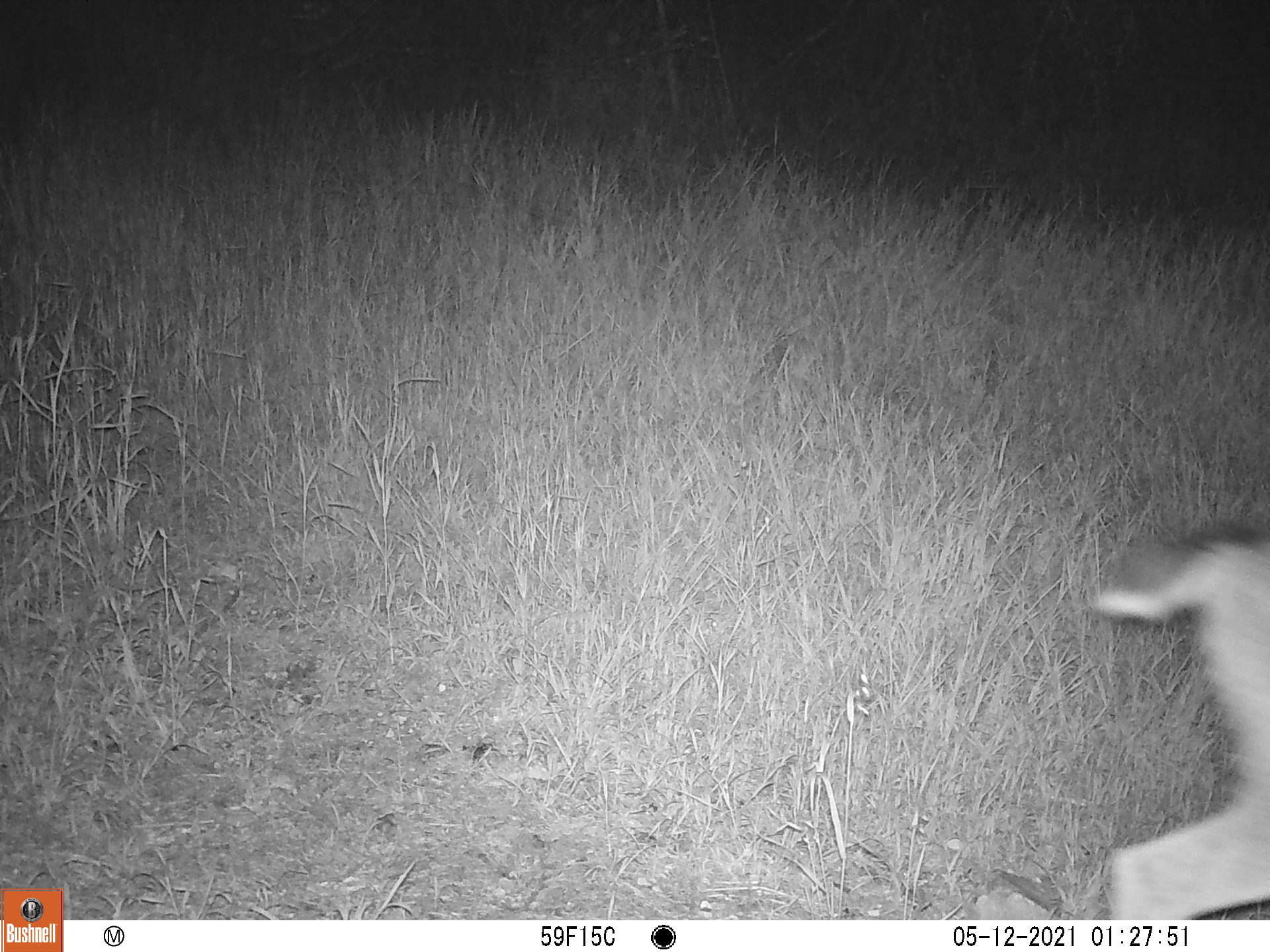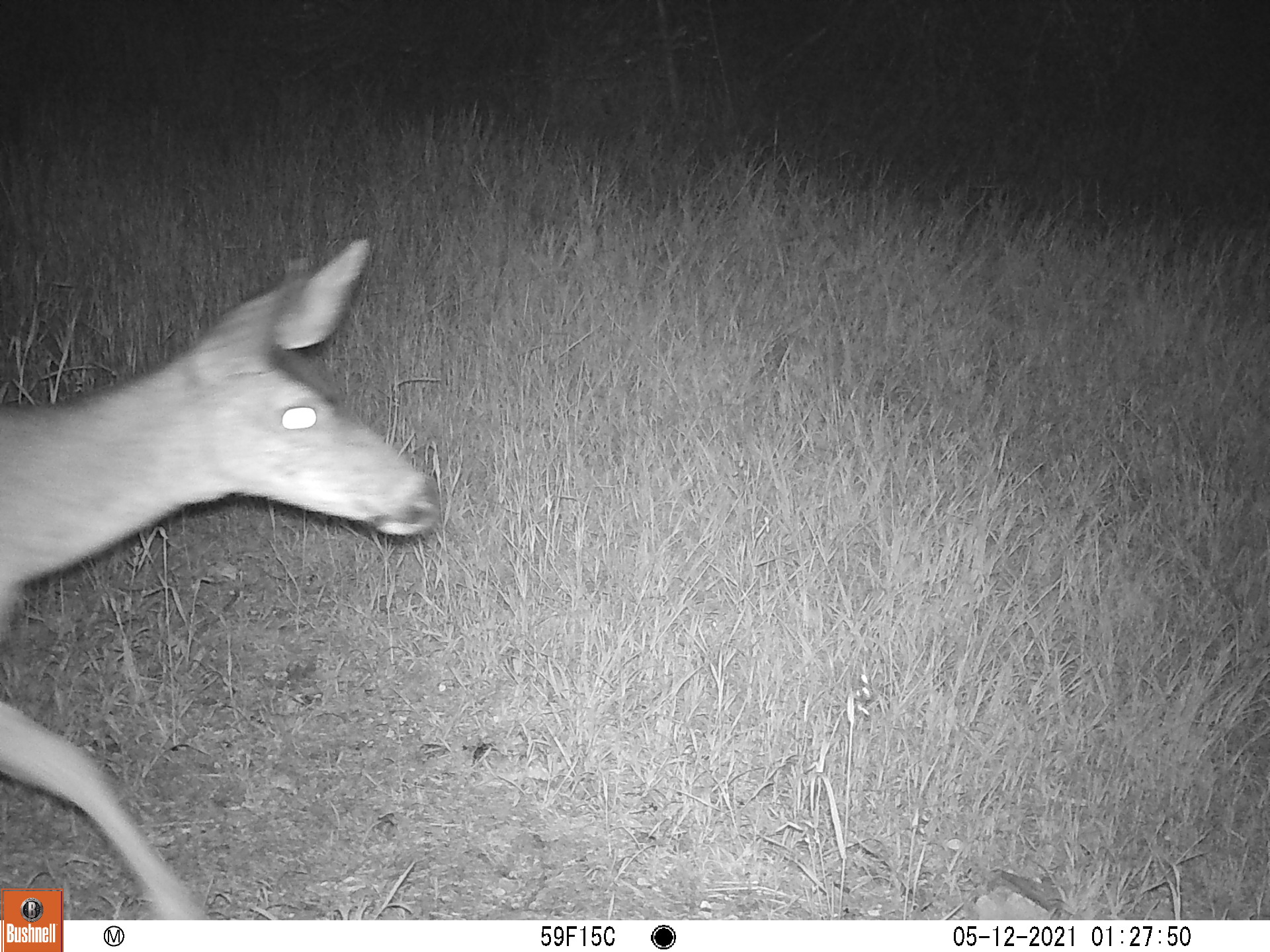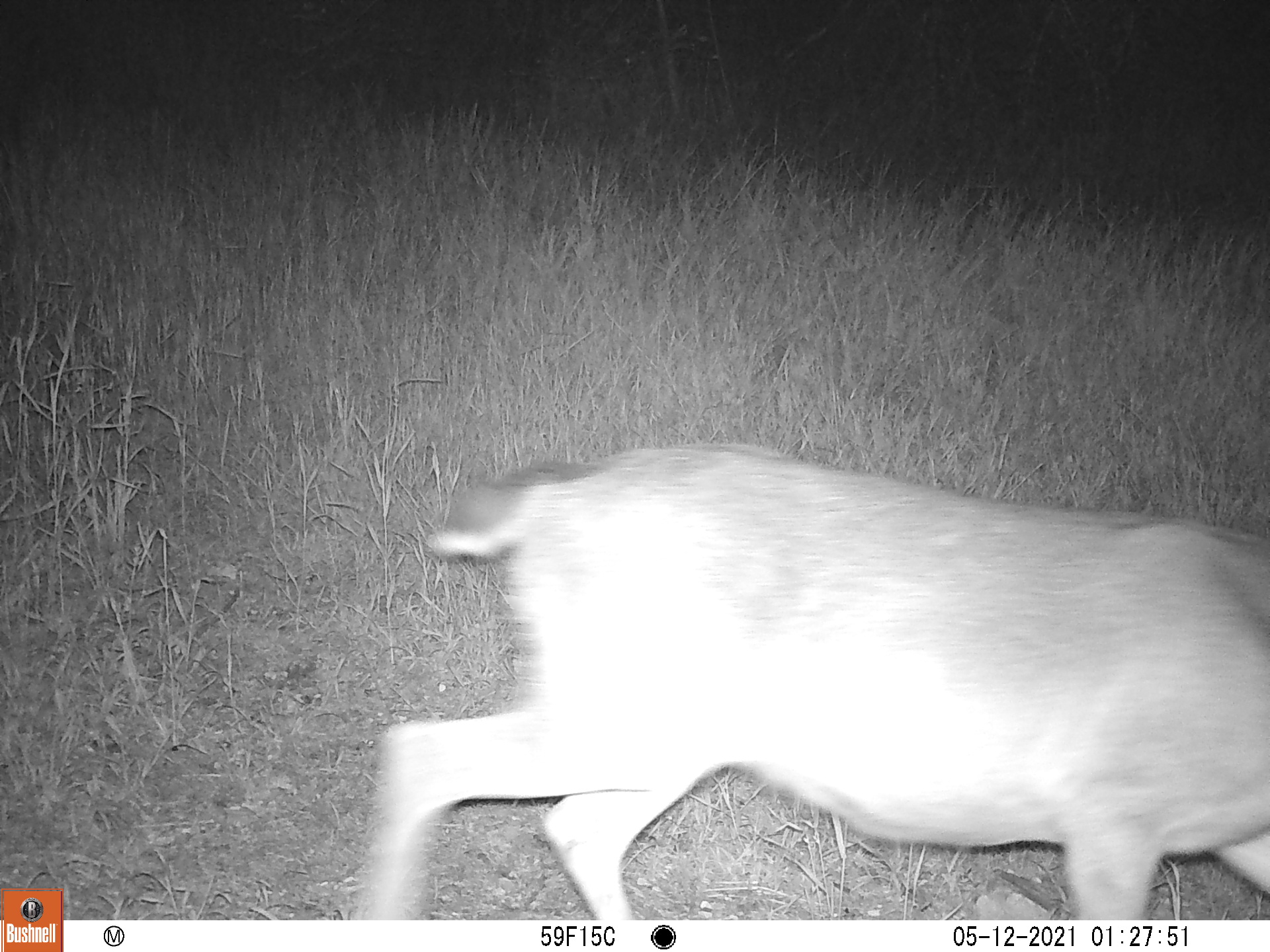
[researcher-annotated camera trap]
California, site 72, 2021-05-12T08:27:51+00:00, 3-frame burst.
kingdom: Animalia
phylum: Chordata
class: Mammalia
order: Artiodactyla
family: Cervidae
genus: Odocoileus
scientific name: Odocoileus hemionus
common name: mule deer